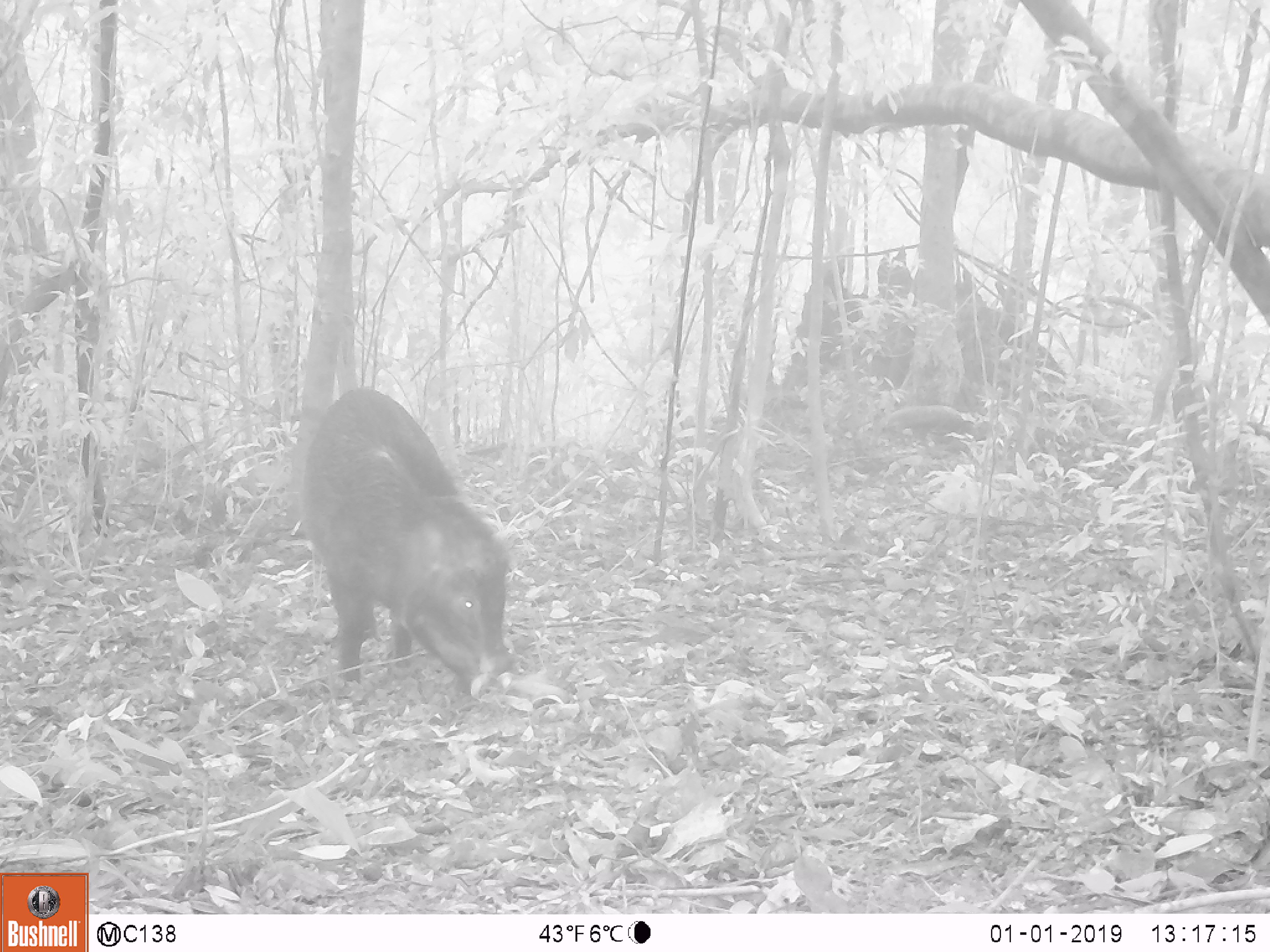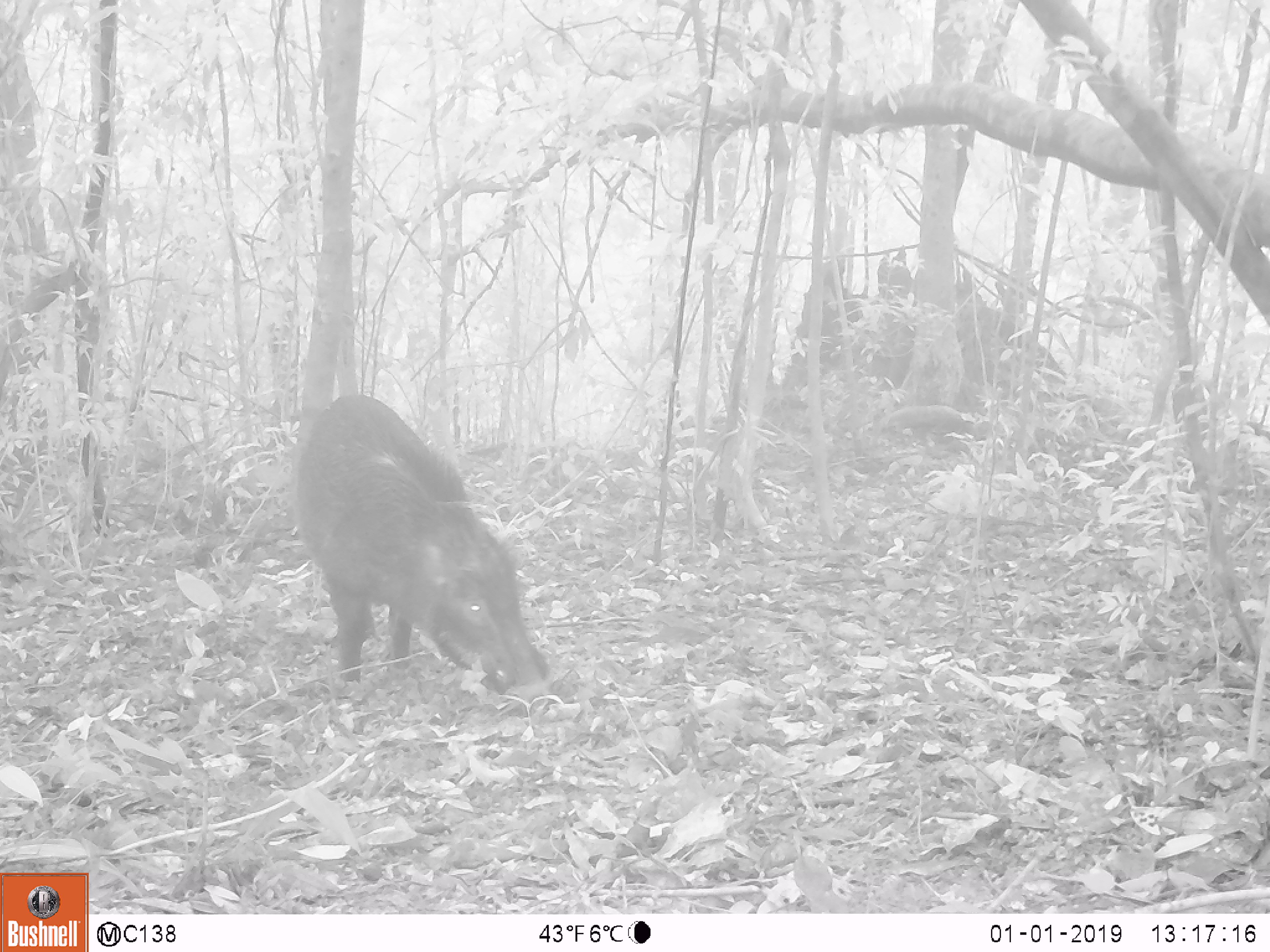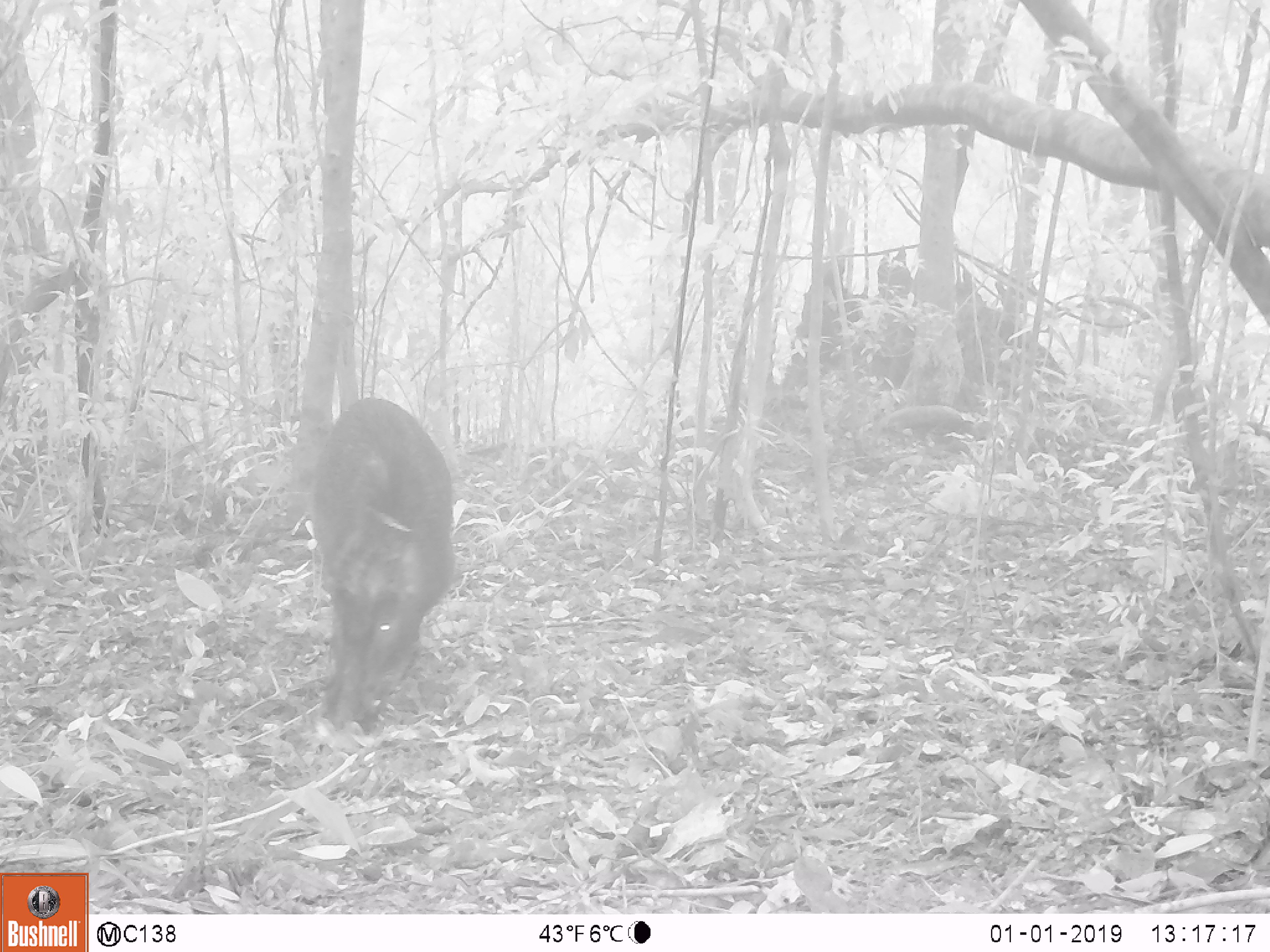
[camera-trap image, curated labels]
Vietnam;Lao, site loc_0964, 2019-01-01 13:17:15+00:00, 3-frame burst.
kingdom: Animalia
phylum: Chordata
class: Mammalia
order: Artiodactyla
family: Suidae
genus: Sus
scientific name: Sus scrofa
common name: eurasian wild pig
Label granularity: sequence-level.